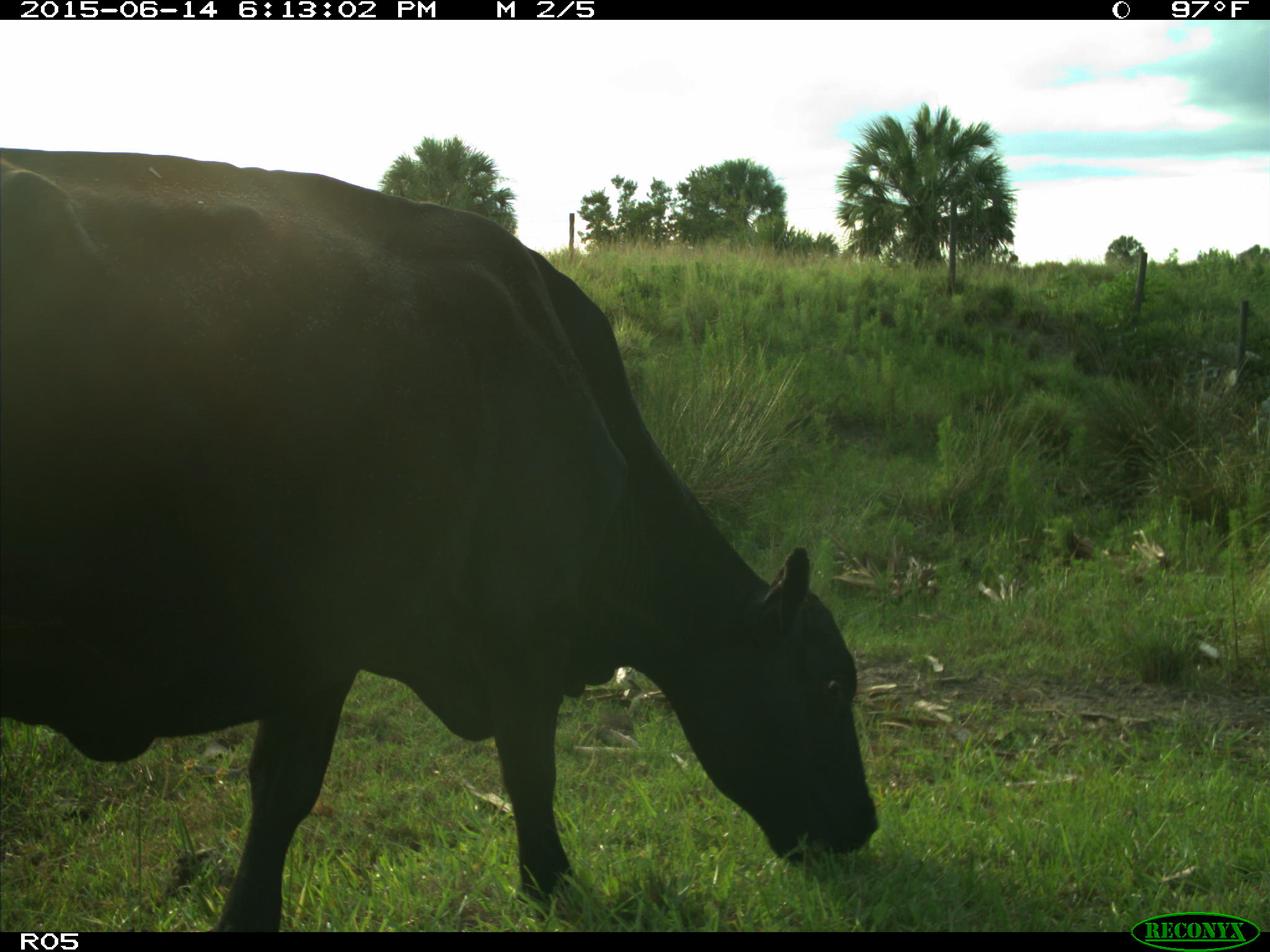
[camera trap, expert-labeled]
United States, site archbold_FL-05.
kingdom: Animalia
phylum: Chordata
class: Mammalia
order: Artiodactyla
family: Bovidae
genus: Bos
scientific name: Bos taurus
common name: domestic cow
Bos taurus (domestic cow).